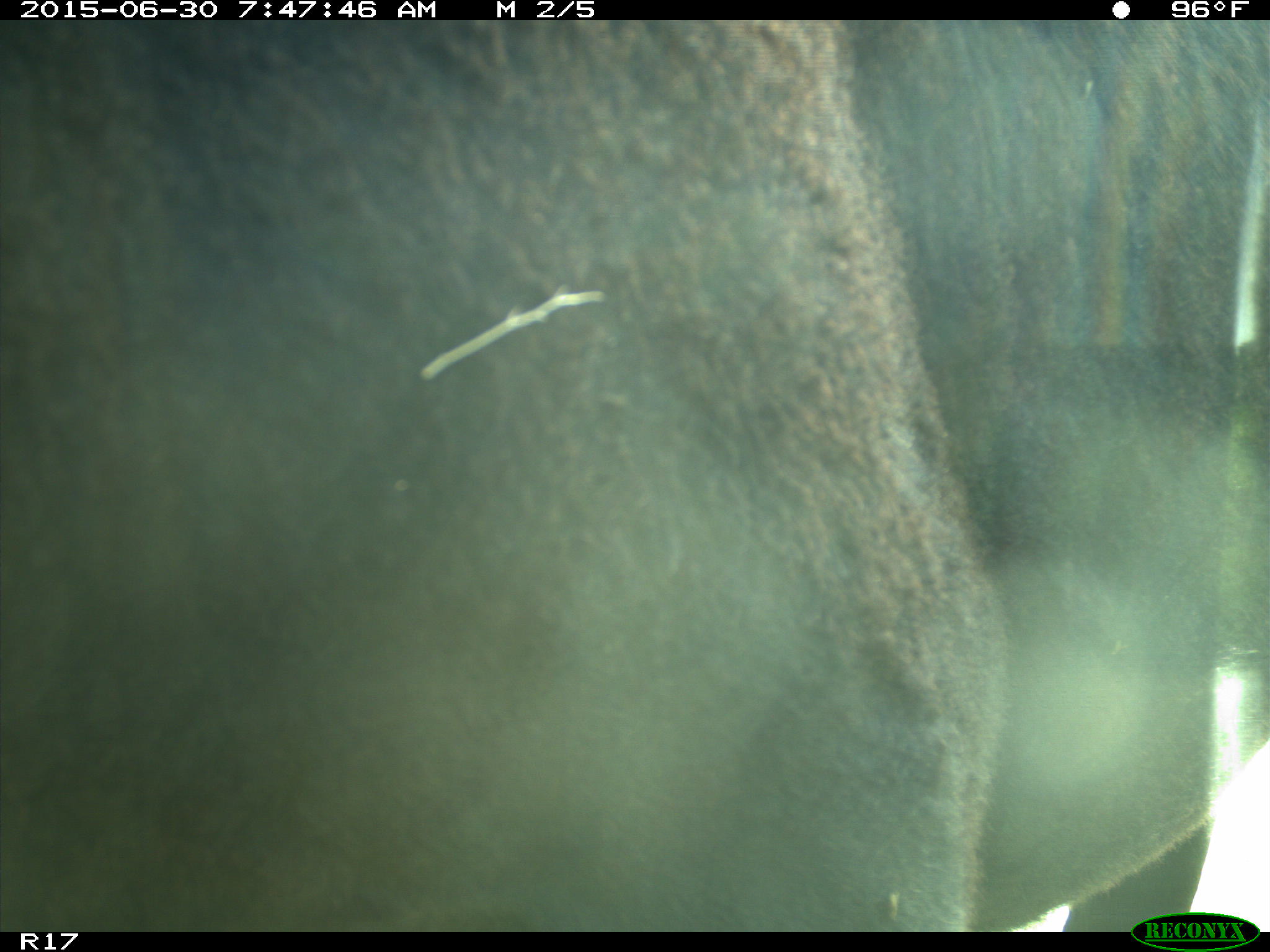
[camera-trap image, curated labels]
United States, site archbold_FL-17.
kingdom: Animalia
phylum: Chordata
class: Mammalia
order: Artiodactyla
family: Bovidae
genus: Bos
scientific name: Bos taurus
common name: domestic cow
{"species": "Bos taurus (domestic cow)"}